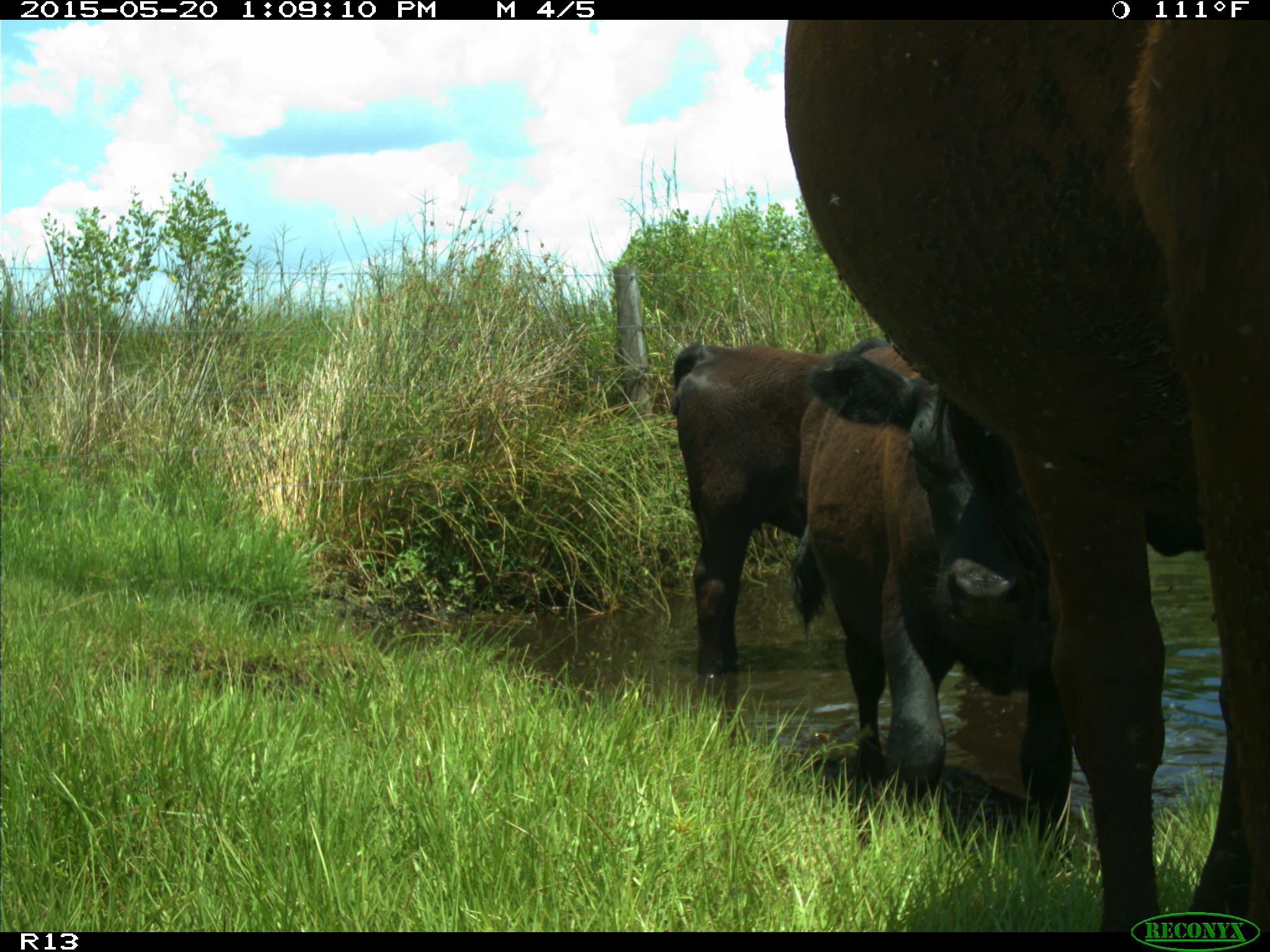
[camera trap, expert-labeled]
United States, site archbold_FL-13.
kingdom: Animalia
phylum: Chordata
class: Mammalia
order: Artiodactyla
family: Bovidae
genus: Bos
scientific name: Bos taurus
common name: domestic cow